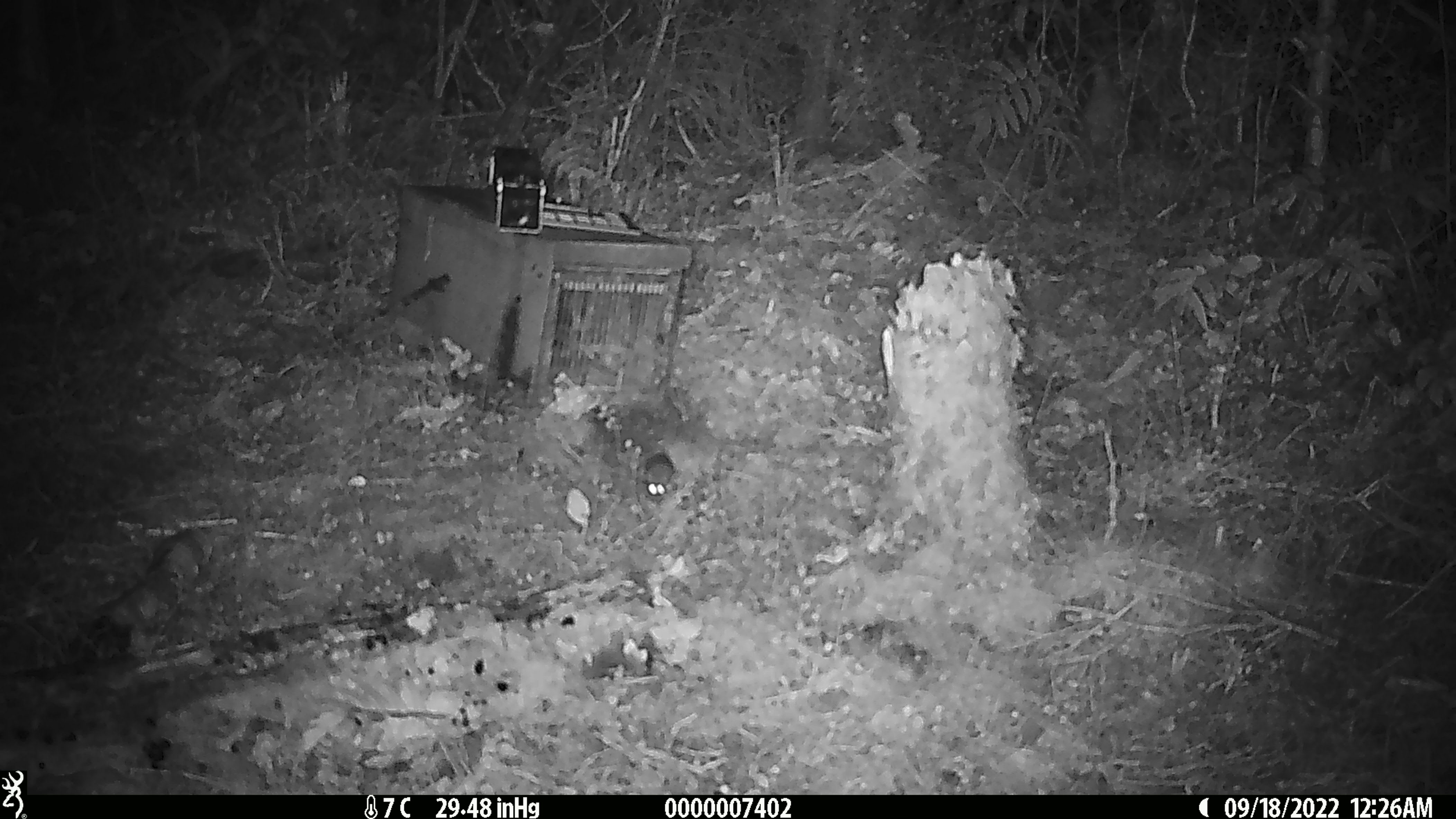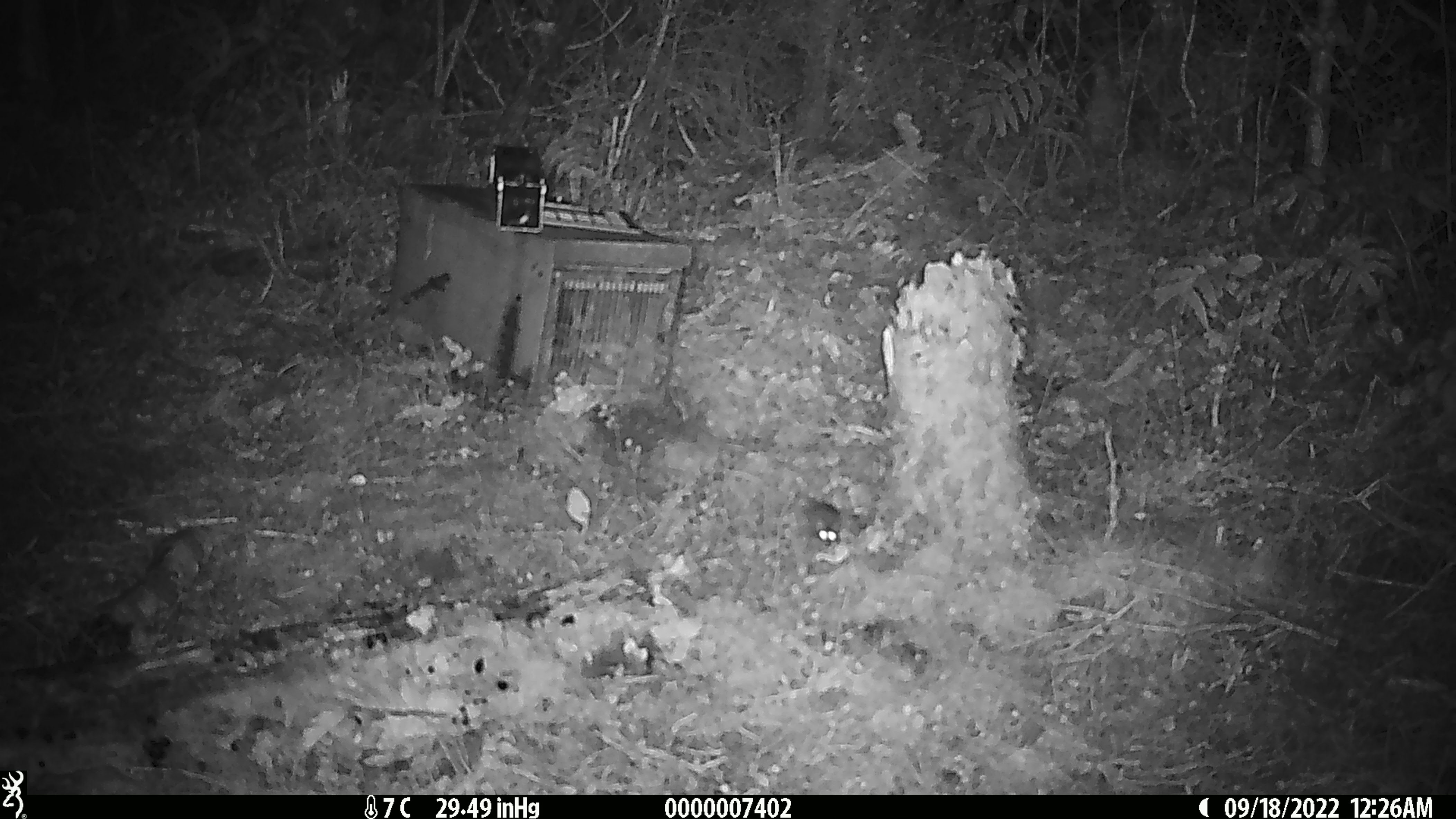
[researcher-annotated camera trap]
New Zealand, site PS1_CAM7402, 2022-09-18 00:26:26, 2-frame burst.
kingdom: Animalia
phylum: Chordata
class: Mammalia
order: Rodentia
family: Muridae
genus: Mus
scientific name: Mus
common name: mouse